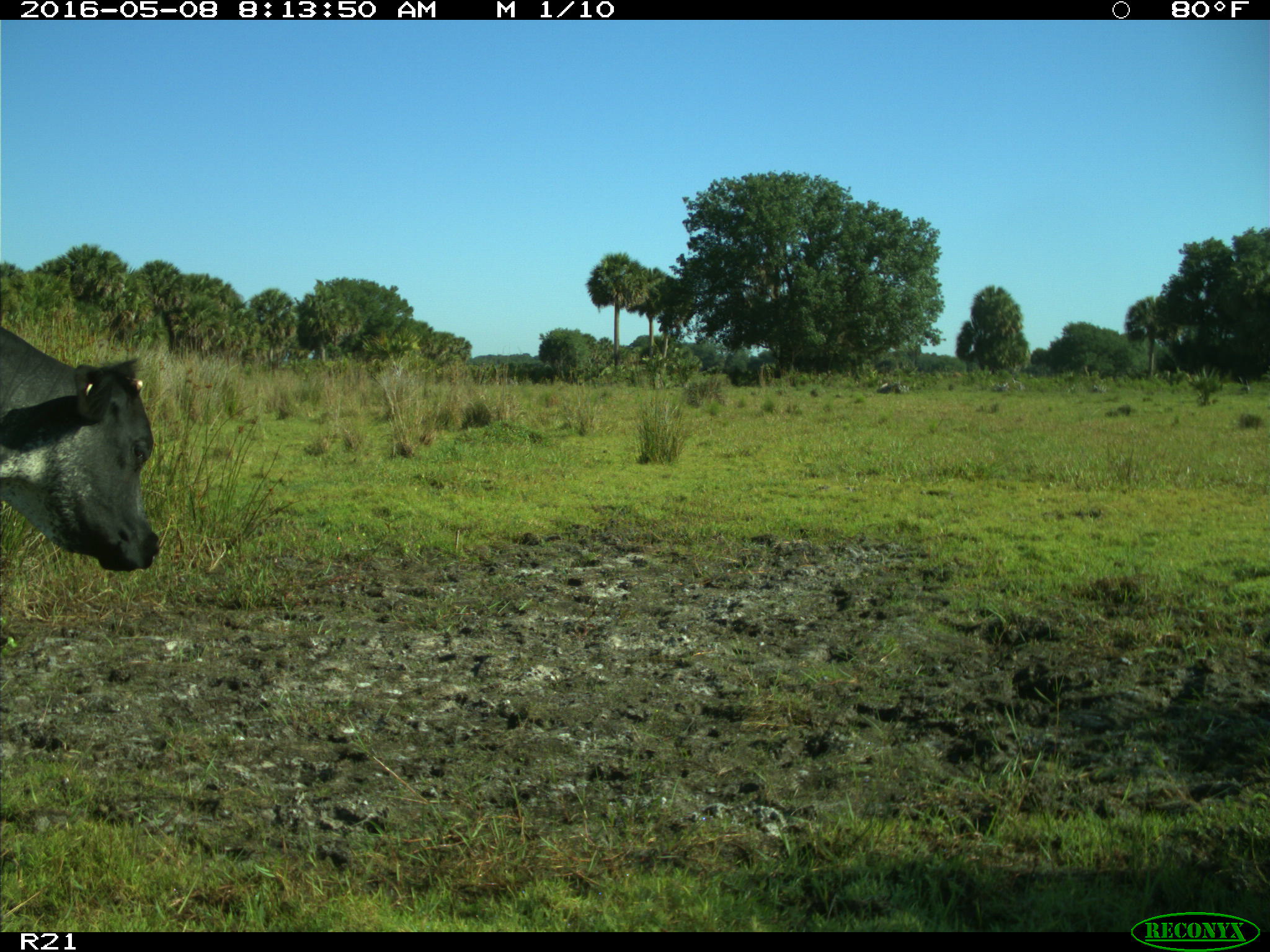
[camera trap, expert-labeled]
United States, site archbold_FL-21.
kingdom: Animalia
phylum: Chordata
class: Mammalia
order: Artiodactyla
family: Bovidae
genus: Bos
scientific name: Bos taurus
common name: domestic cow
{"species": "Bos taurus (domestic cow)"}